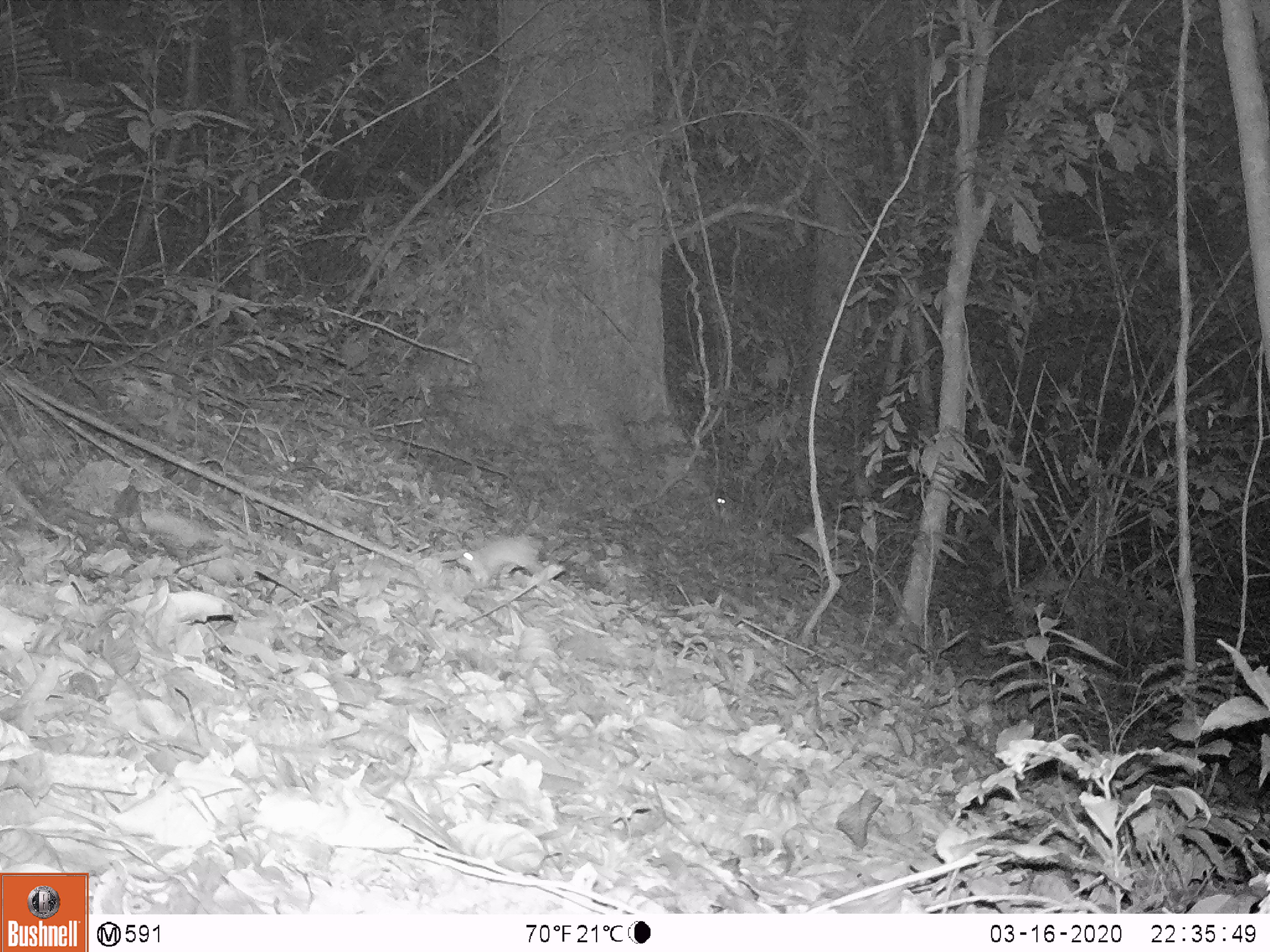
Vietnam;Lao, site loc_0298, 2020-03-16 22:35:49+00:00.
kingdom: Animalia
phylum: Chordata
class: Mammalia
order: Rodentia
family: Muridae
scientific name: Muridae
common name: old-world mice and rats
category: unidentified murid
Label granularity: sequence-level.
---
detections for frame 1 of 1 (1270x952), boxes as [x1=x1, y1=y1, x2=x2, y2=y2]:
unidentified murid: [x1=455, y1=537, x2=545, y2=589]